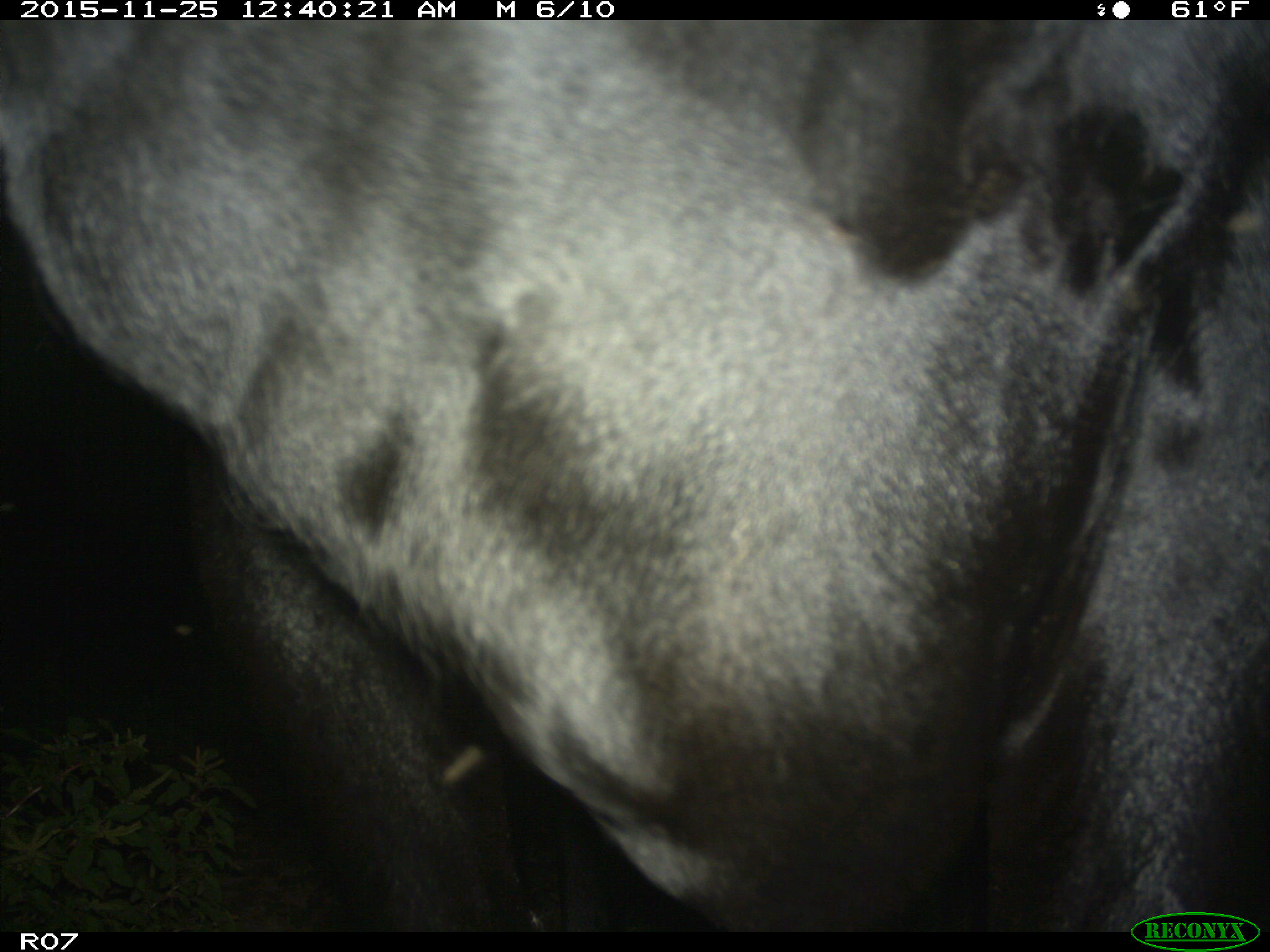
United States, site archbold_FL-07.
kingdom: Animalia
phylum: Chordata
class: Mammalia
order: Artiodactyla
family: Bovidae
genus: Bos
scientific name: Bos taurus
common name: domestic cow